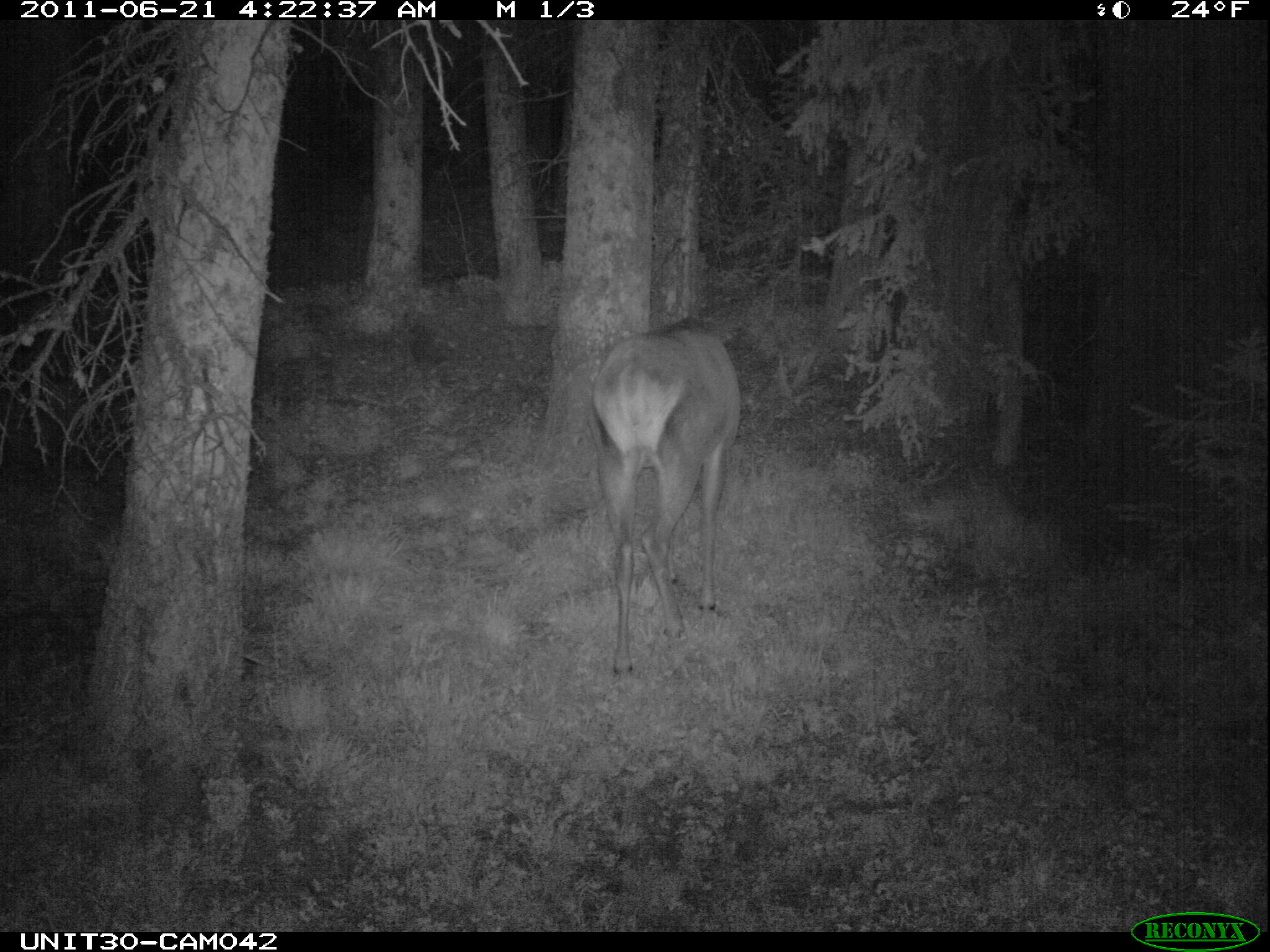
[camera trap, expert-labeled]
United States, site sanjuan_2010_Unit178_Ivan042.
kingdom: Animalia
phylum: Chordata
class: Mammalia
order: Artiodactyla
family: Cervidae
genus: Cervus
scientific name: Cervus elaphus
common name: red deer